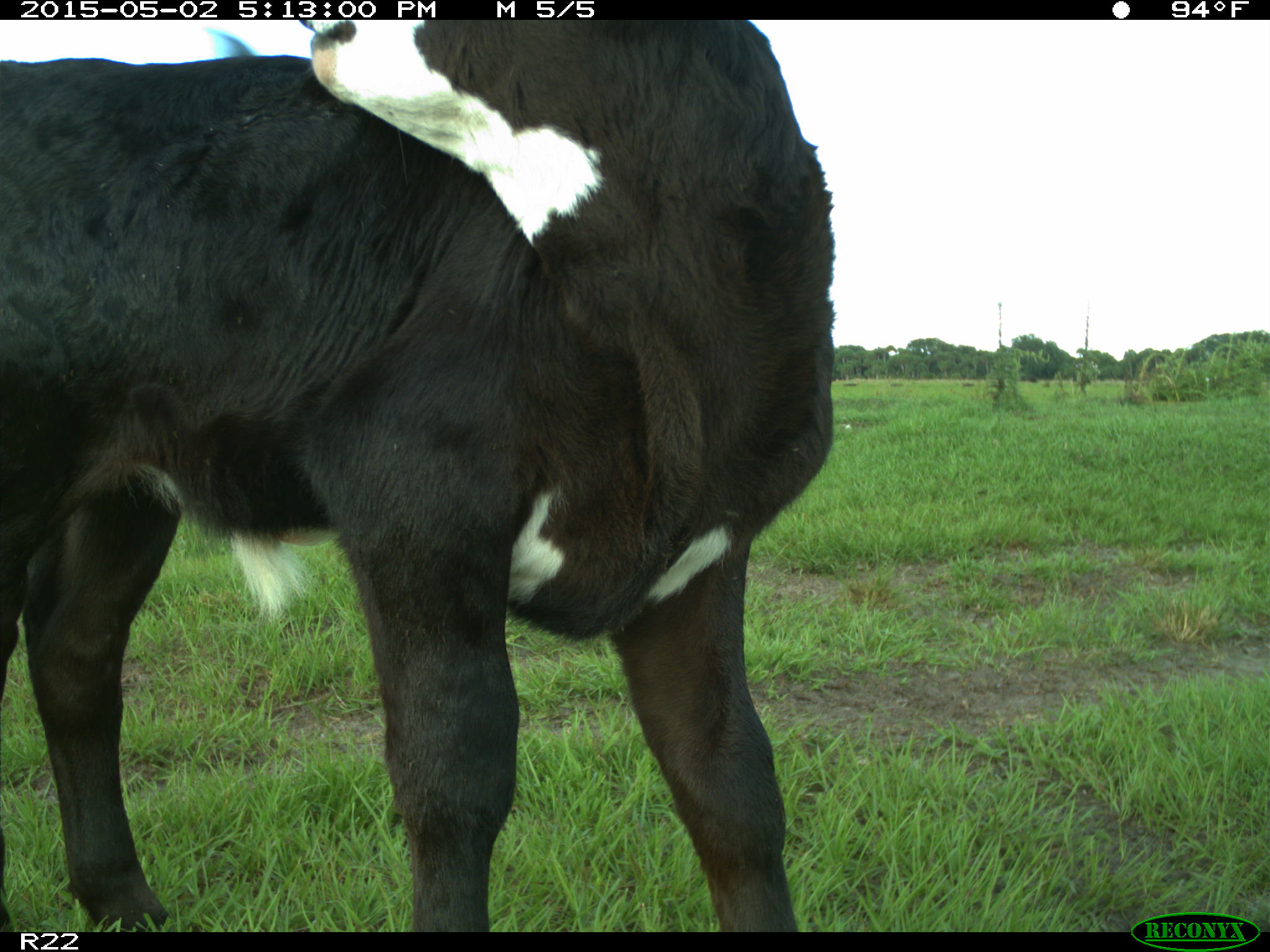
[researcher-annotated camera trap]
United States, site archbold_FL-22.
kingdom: Animalia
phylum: Chordata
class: Mammalia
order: Artiodactyla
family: Bovidae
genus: Bos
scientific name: Bos taurus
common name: domestic cow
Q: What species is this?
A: Bos taurus (domestic cow).